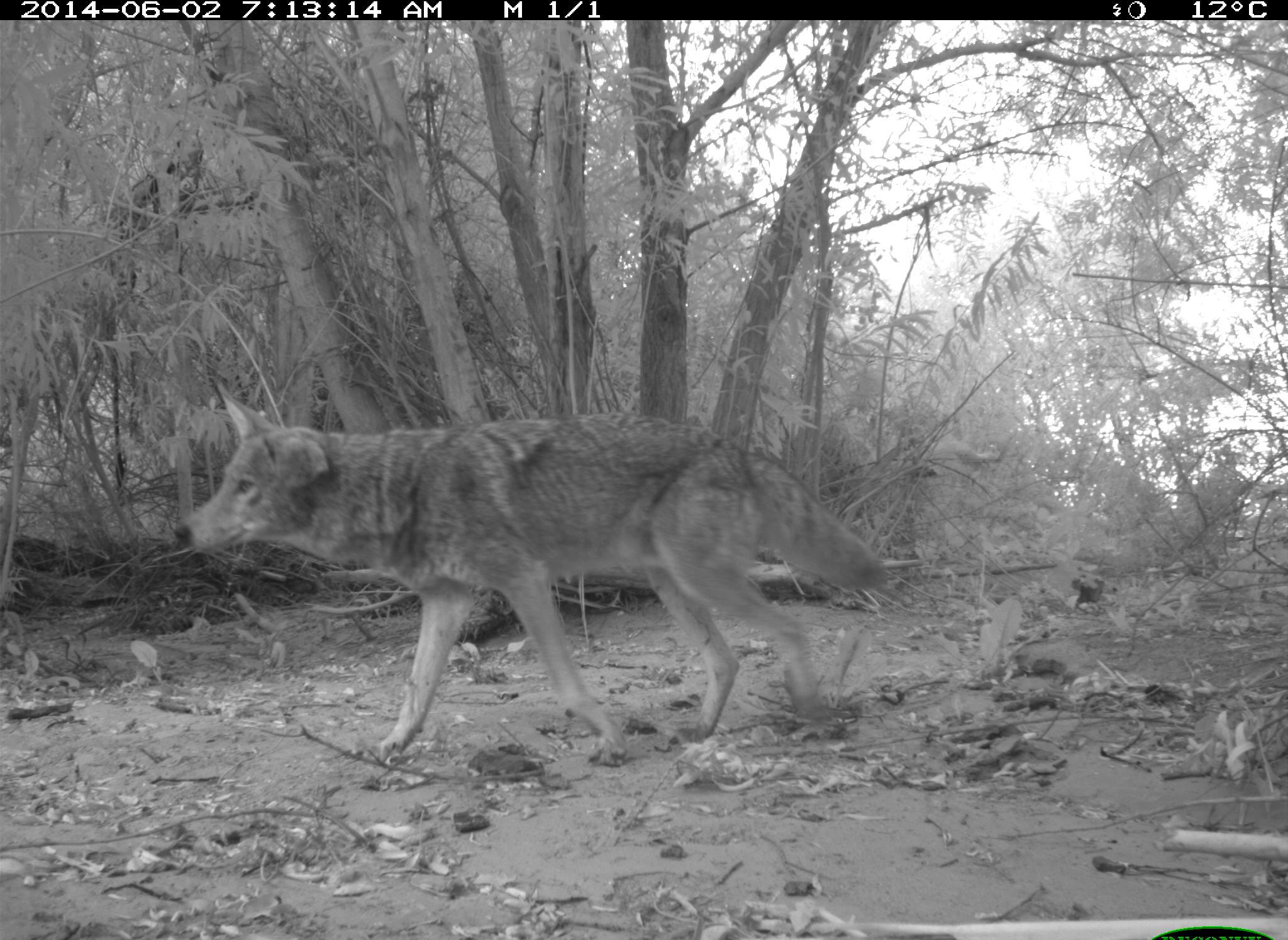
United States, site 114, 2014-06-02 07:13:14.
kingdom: Animalia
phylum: Chordata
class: Mammalia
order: Carnivora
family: Canidae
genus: Canis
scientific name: Canis latrans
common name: coyote